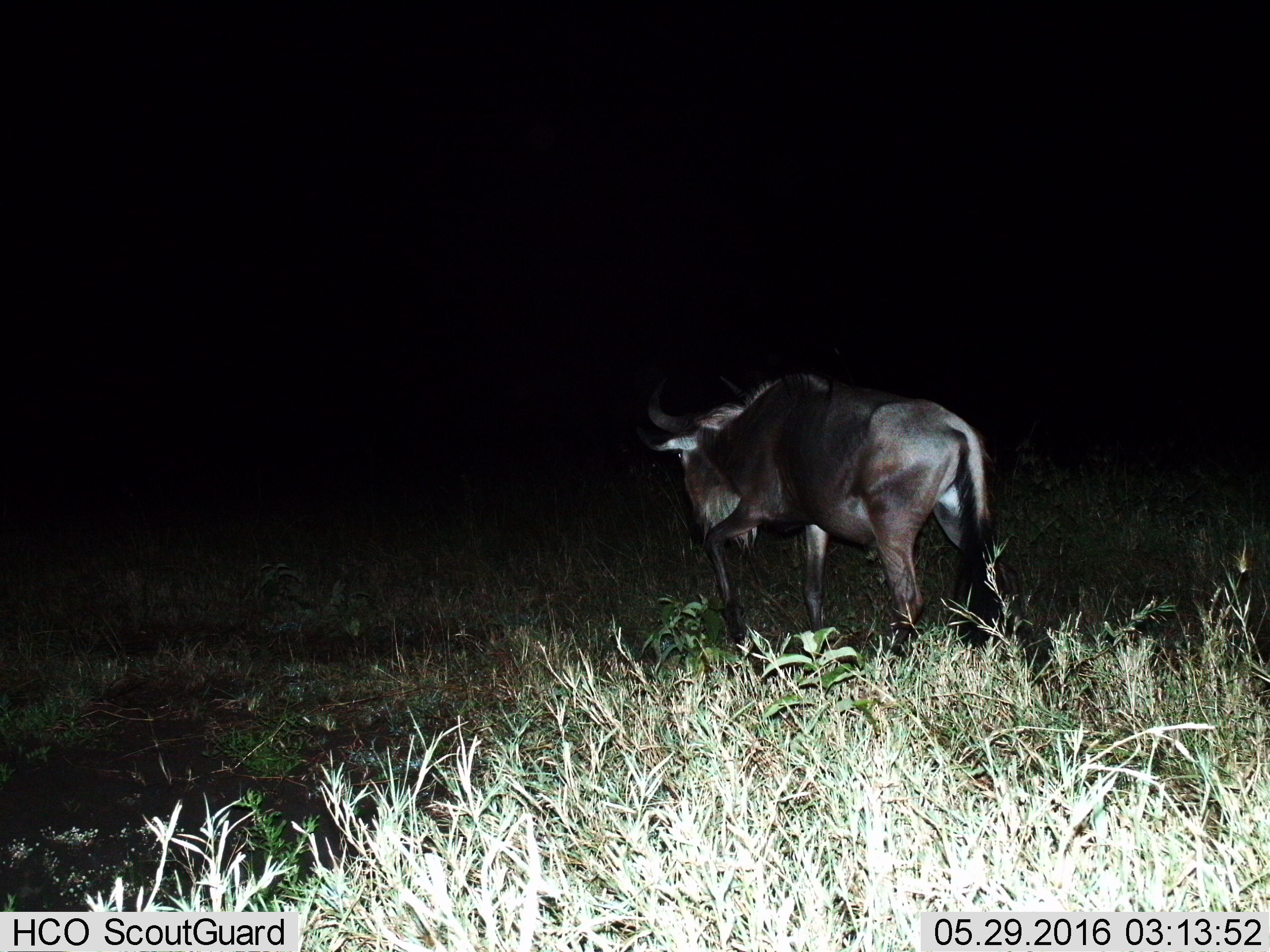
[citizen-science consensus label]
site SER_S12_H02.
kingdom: Animalia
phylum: Chordata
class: Mammalia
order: Artiodactyla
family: Bovidae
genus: Connochaetes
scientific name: Connochaetes taurinus taurinus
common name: blue wildebeest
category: wildebeestblue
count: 1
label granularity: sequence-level